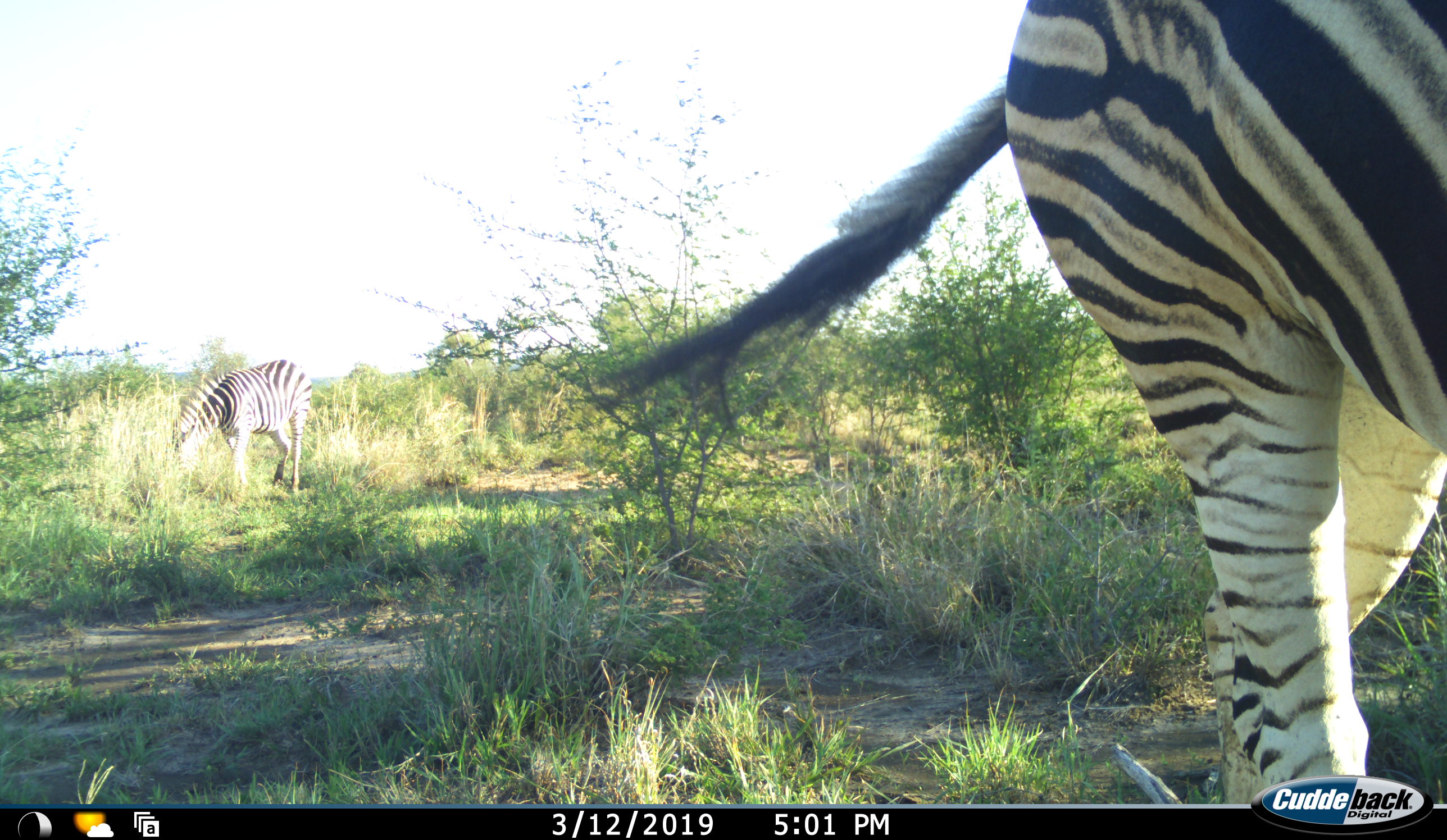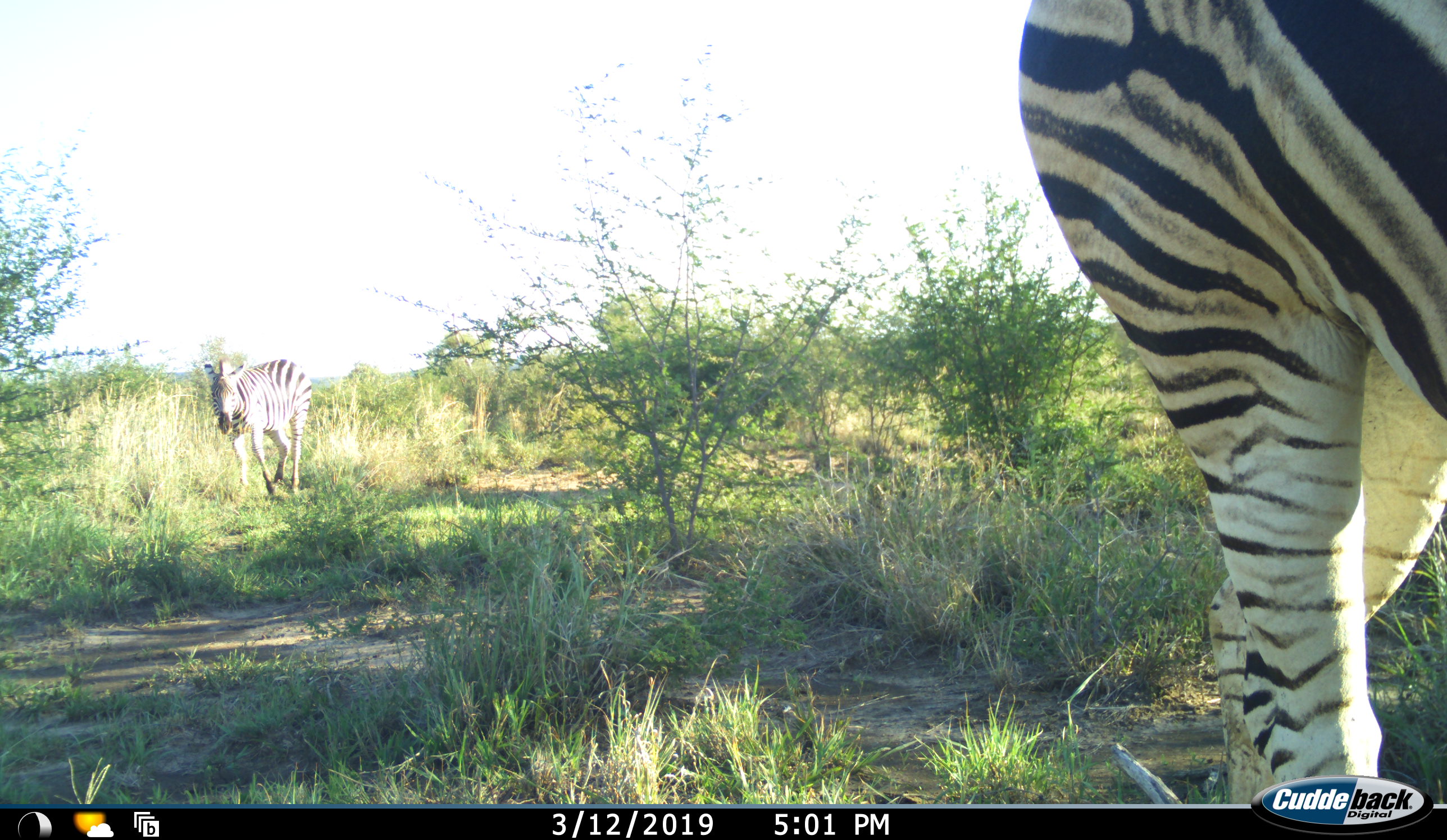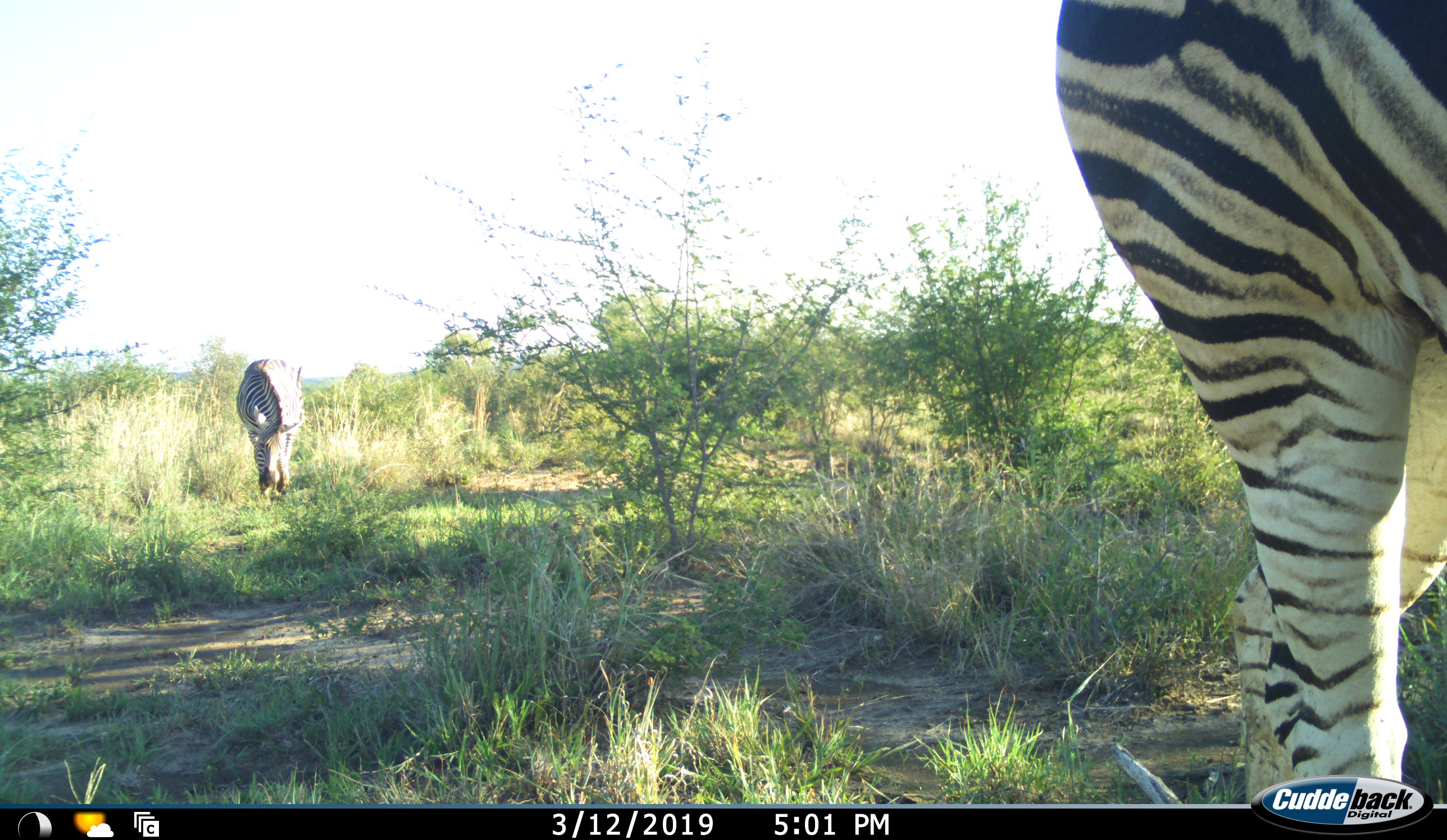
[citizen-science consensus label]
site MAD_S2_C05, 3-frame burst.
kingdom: Animalia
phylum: Chordata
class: Mammalia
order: Perissodactyla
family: Equidae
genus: Equus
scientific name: Equus quagga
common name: plains zebra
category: zebraplains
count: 2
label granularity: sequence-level